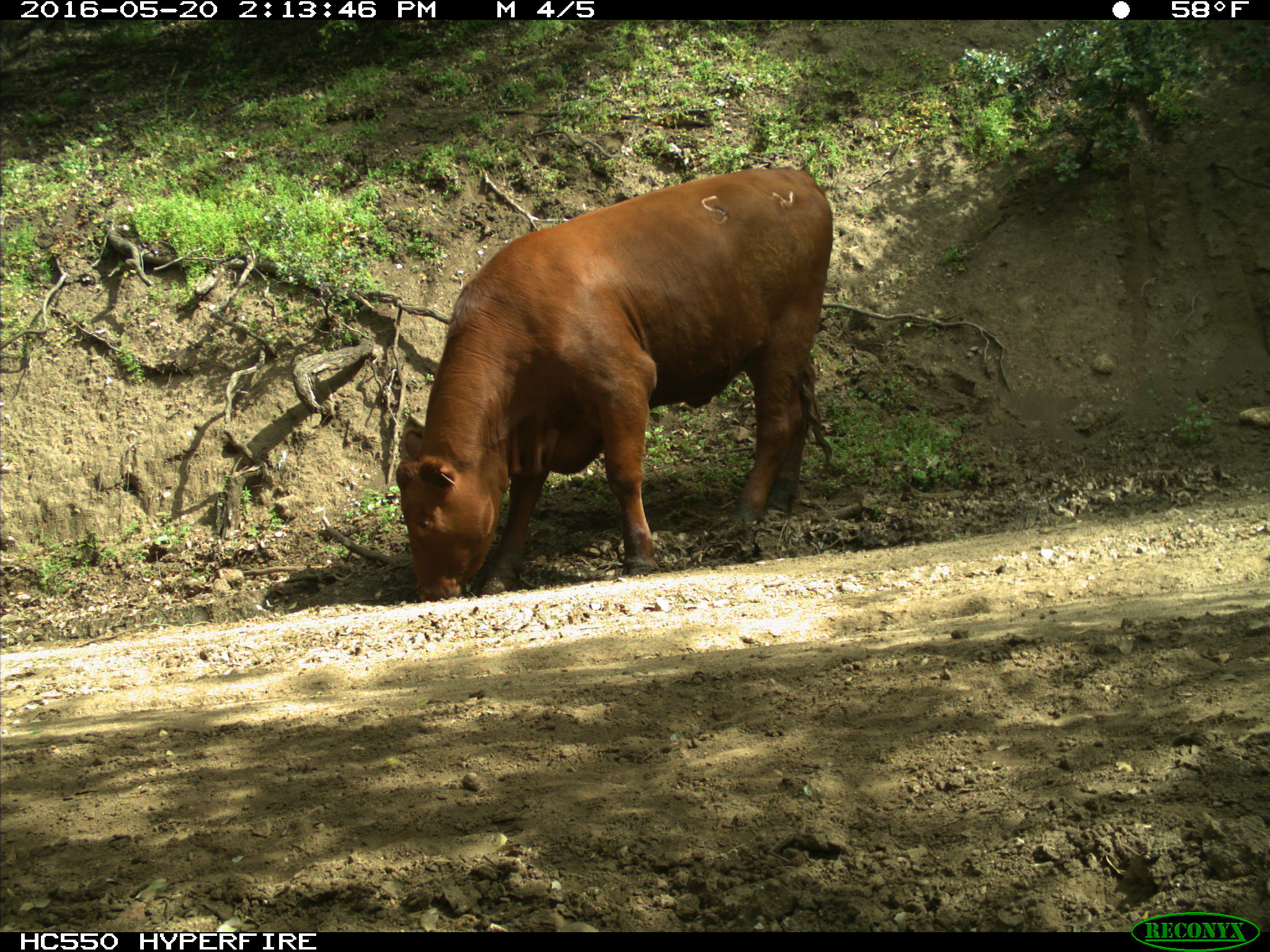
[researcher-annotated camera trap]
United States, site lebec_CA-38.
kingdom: Animalia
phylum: Chordata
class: Mammalia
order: Artiodactyla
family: Bovidae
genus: Bos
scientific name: Bos taurus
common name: domestic cow